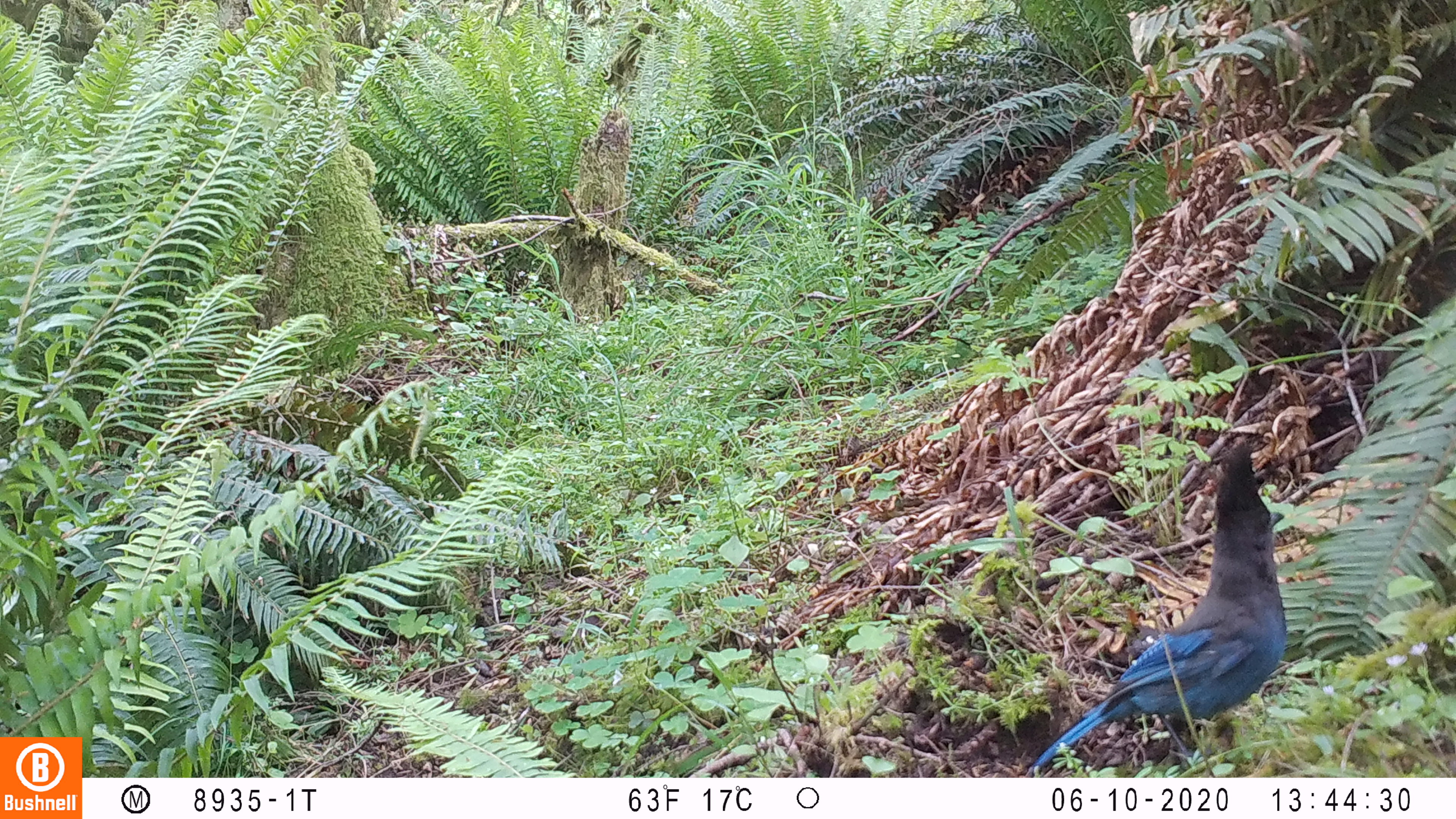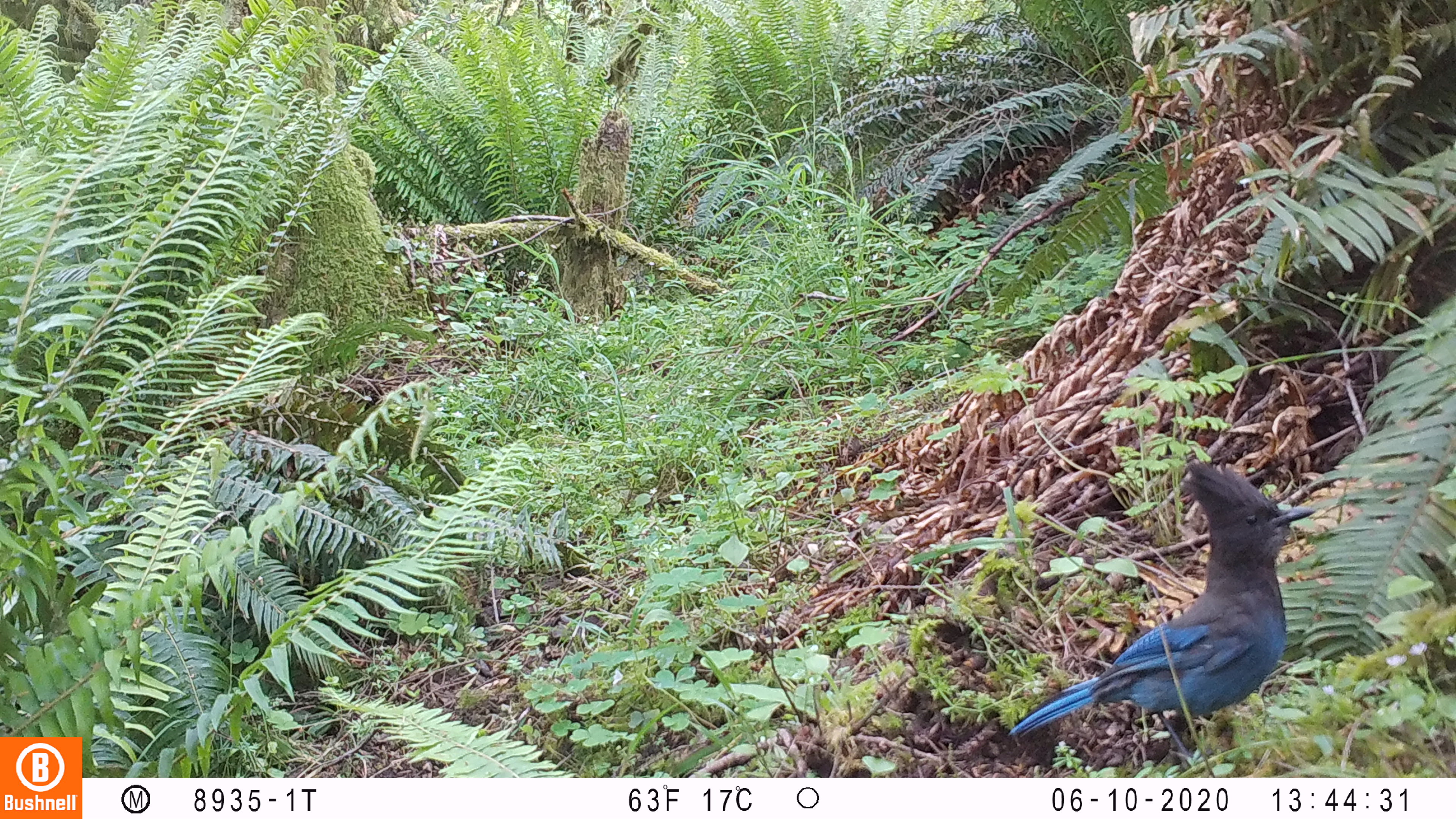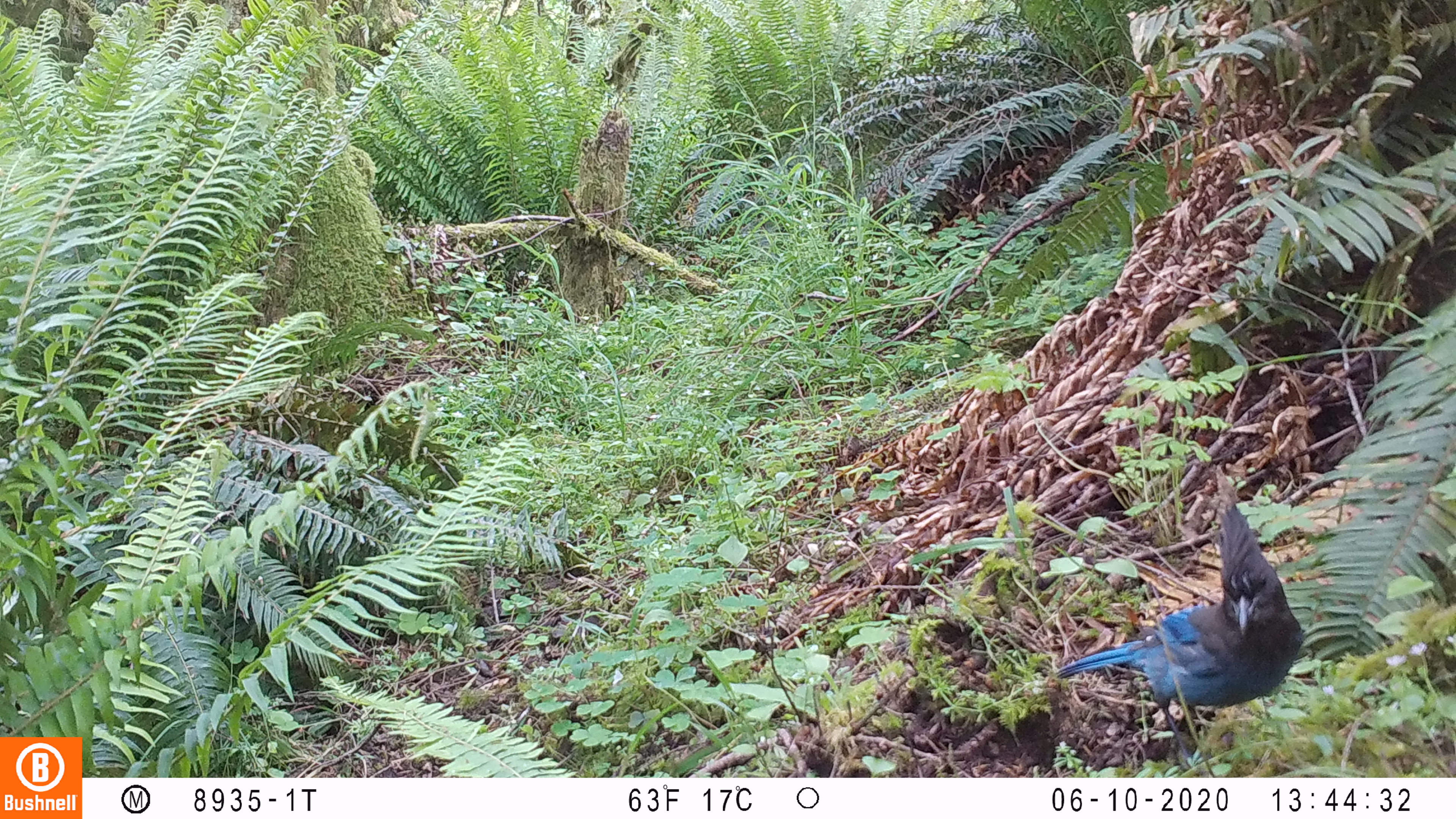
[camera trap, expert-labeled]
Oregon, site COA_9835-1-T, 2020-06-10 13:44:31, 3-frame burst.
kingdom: Animalia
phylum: Chordata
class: Aves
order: Passeriformes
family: Corvidae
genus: Cyanocitta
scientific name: Cyanocitta stelleri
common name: steller's jay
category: stellers jay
Stellers jay (steller's jay) (Cyanocitta stelleri).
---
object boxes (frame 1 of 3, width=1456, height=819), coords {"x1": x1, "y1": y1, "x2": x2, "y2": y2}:
stellers jay: {"x1": 1035, "y1": 444, "x2": 1290, "y2": 769}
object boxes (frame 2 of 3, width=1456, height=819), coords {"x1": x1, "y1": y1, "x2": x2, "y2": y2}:
stellers jay: {"x1": 1003, "y1": 461, "x2": 1320, "y2": 749}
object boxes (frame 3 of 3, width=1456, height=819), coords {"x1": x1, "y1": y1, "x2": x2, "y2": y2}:
stellers jay: {"x1": 1057, "y1": 500, "x2": 1308, "y2": 748}